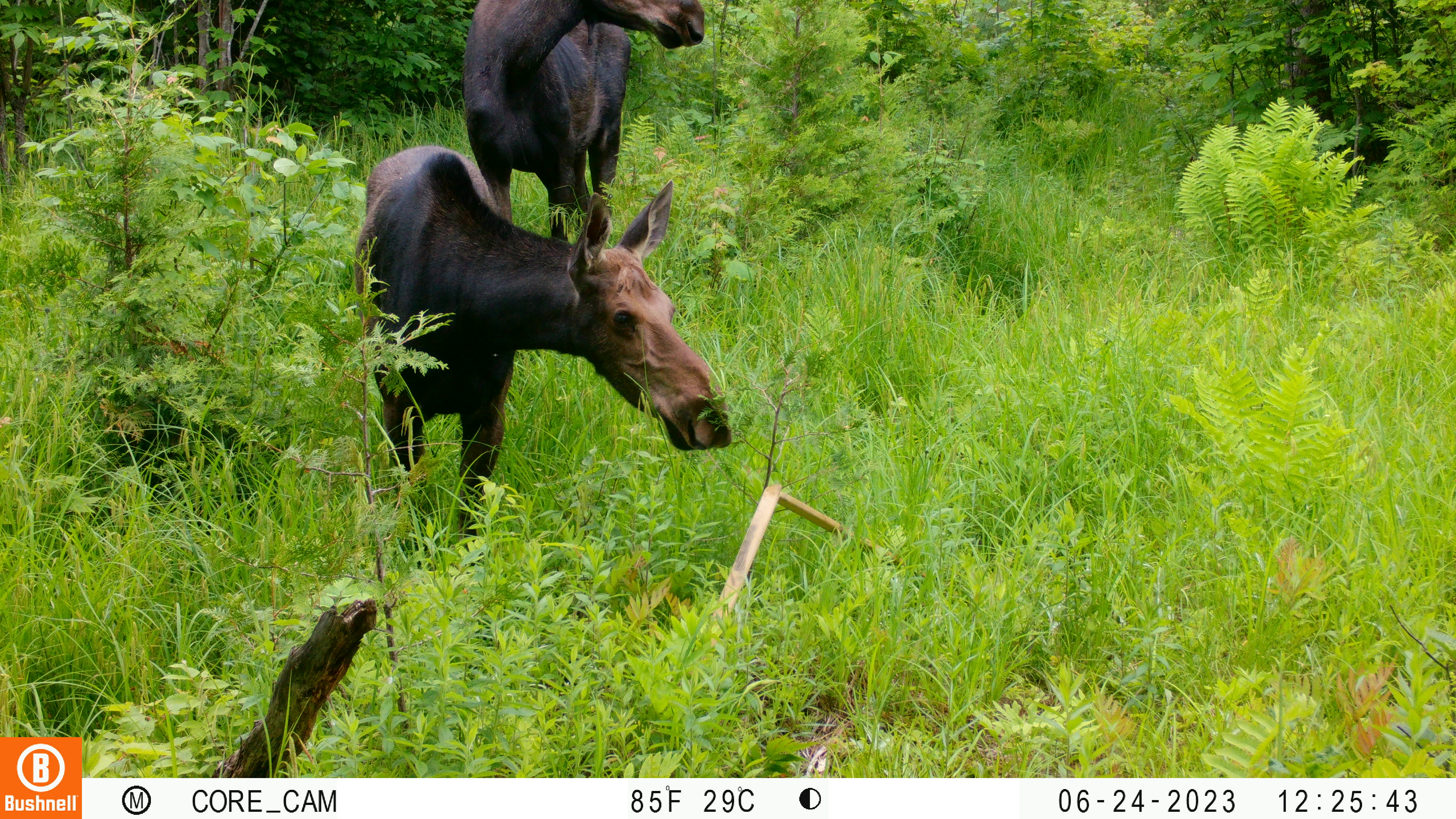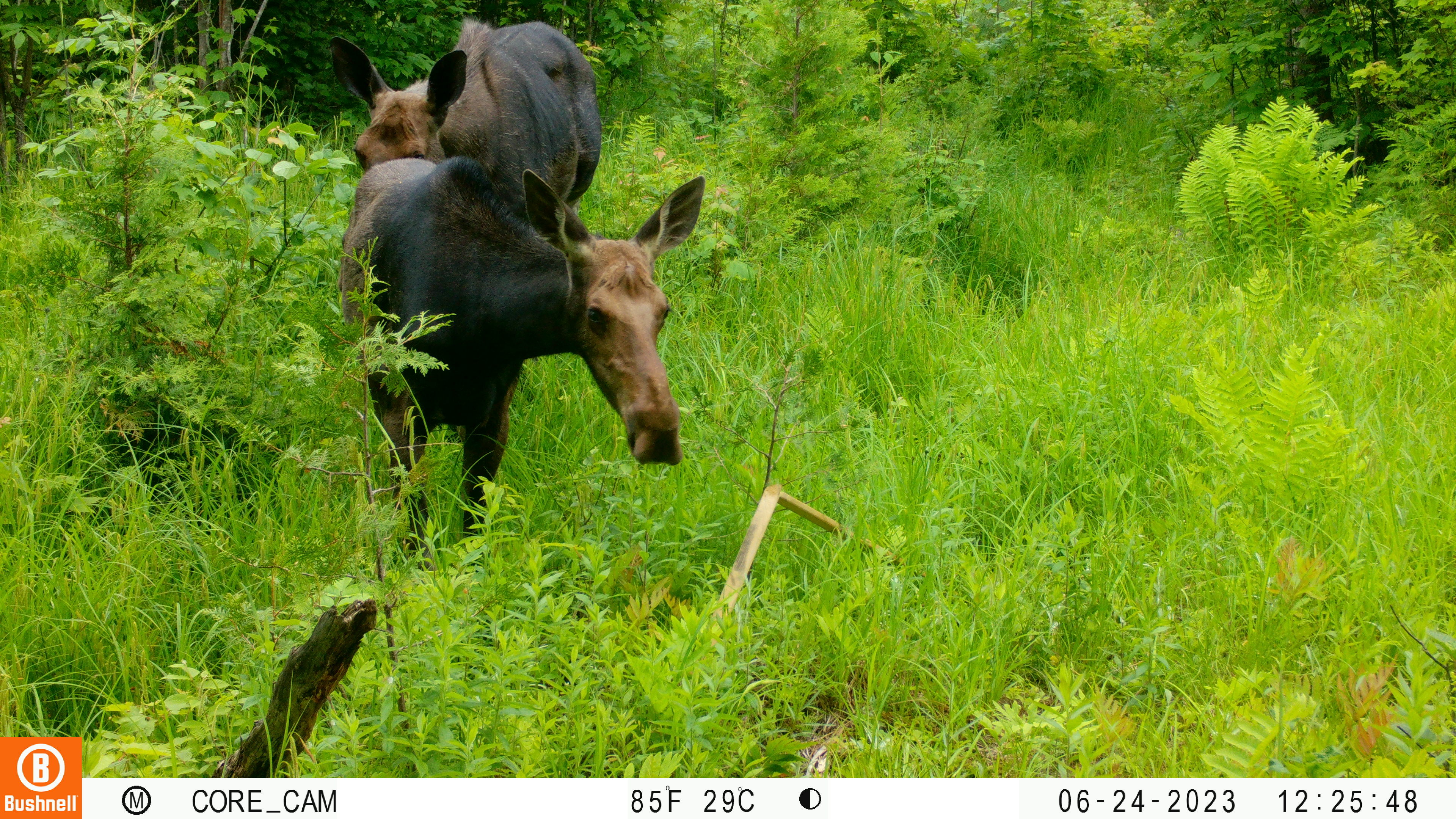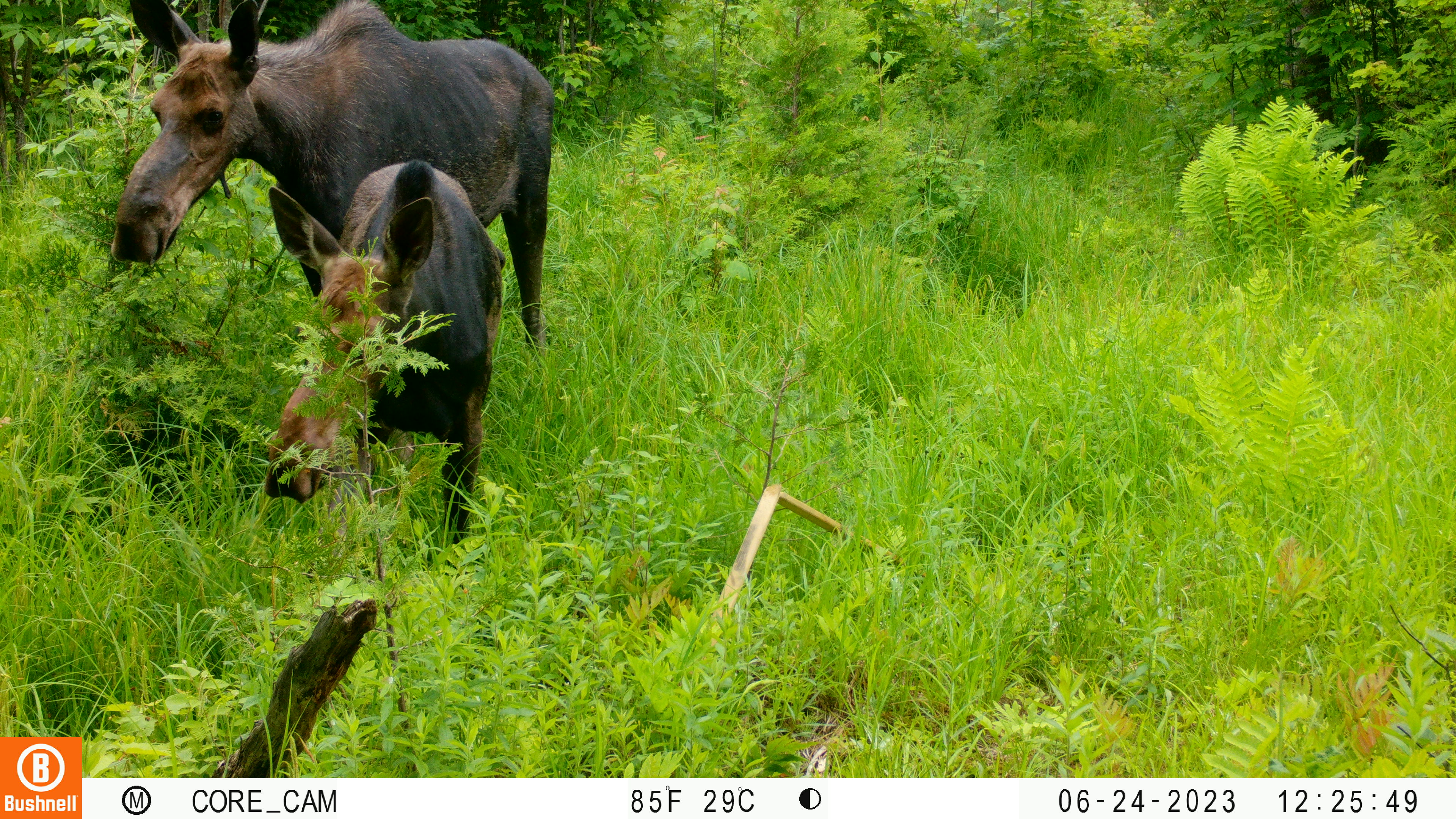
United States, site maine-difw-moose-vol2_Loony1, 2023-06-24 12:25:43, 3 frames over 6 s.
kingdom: Animalia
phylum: Chordata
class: Mammalia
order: Artiodactyla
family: Cervidae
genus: Alces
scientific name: Alces alces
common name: moose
Moose (Alces alces).